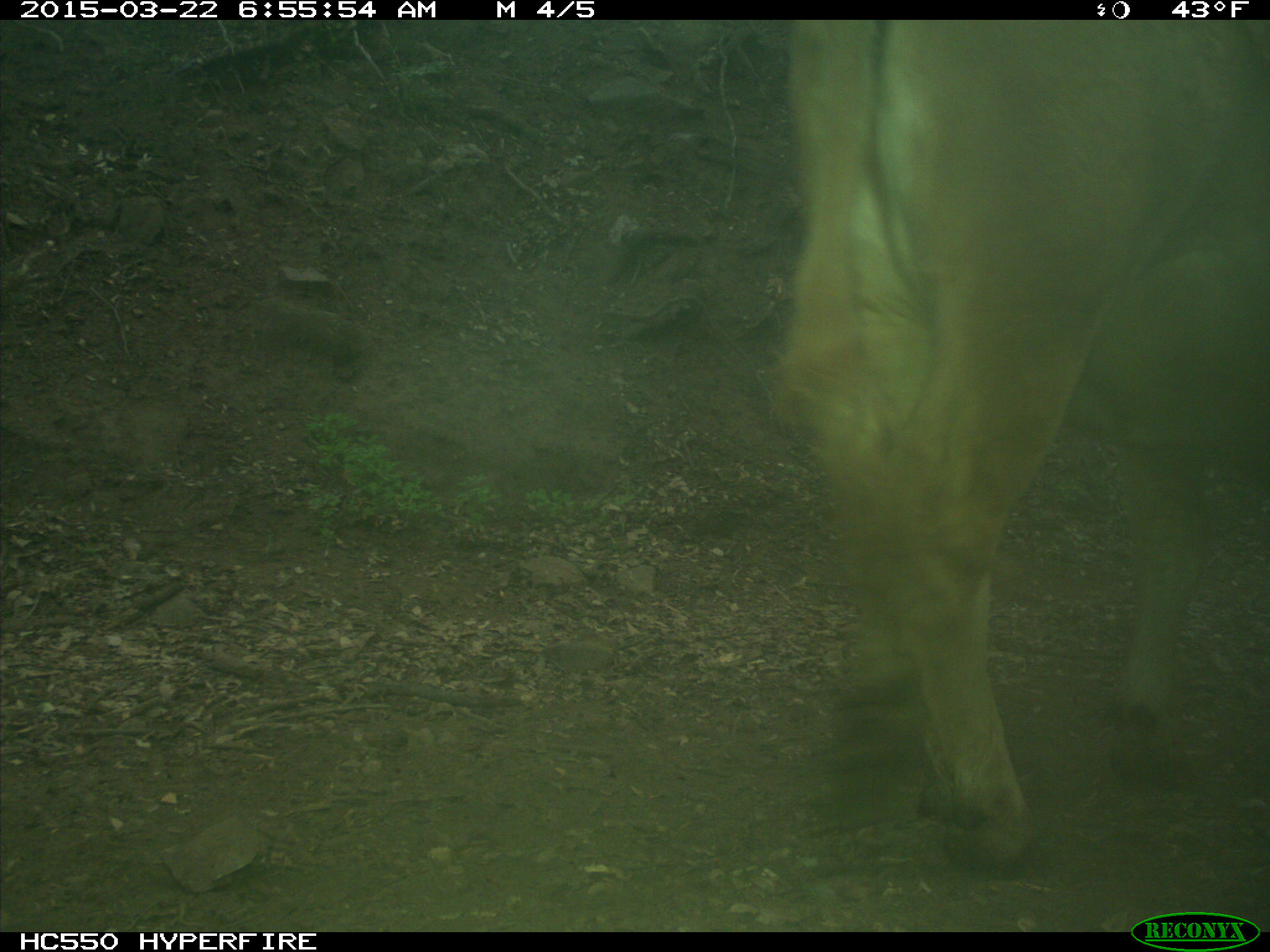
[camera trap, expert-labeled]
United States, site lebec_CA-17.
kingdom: Animalia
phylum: Chordata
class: Mammalia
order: Artiodactyla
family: Bovidae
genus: Bos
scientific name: Bos taurus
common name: domestic cow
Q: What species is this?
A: Bos taurus (domestic cow).